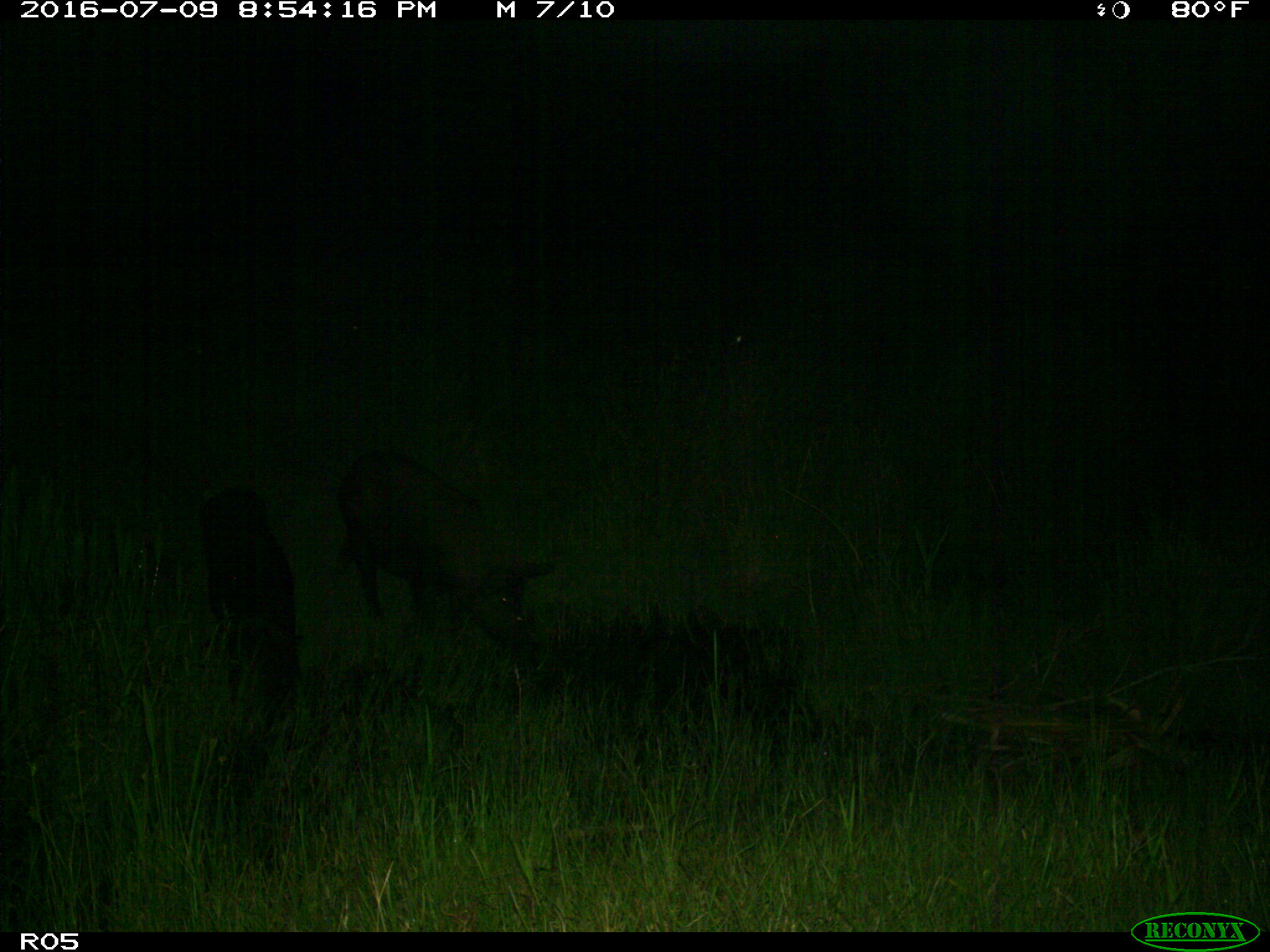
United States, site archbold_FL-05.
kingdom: Animalia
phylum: Chordata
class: Mammalia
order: Artiodactyla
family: Suidae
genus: Sus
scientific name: Sus scrofa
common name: wild boar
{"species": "Sus scrofa (wild boar)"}